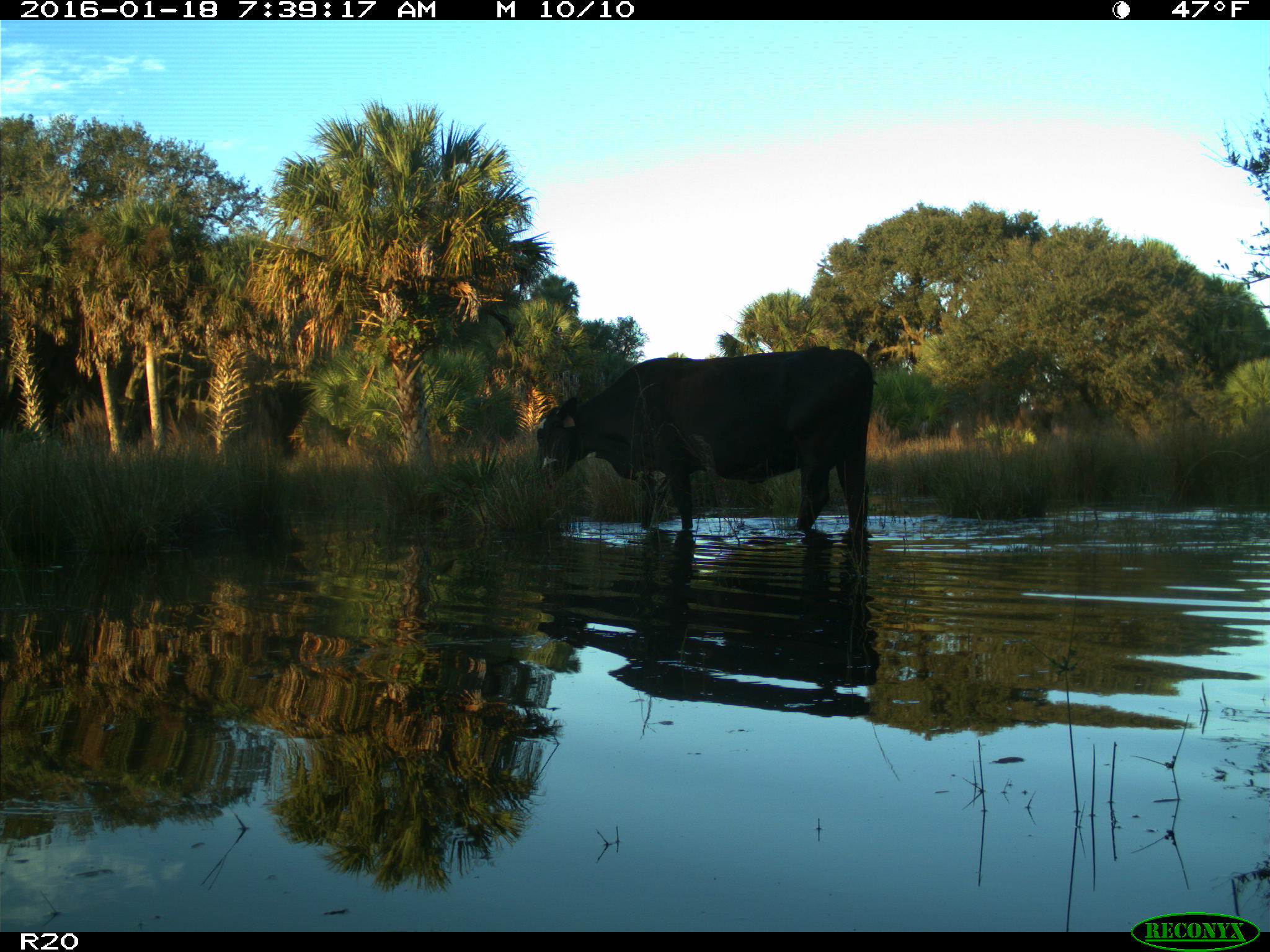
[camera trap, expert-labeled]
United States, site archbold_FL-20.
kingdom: Animalia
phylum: Chordata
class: Mammalia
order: Artiodactyla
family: Bovidae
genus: Bos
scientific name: Bos taurus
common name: domestic cow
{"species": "Bos taurus (domestic cow)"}